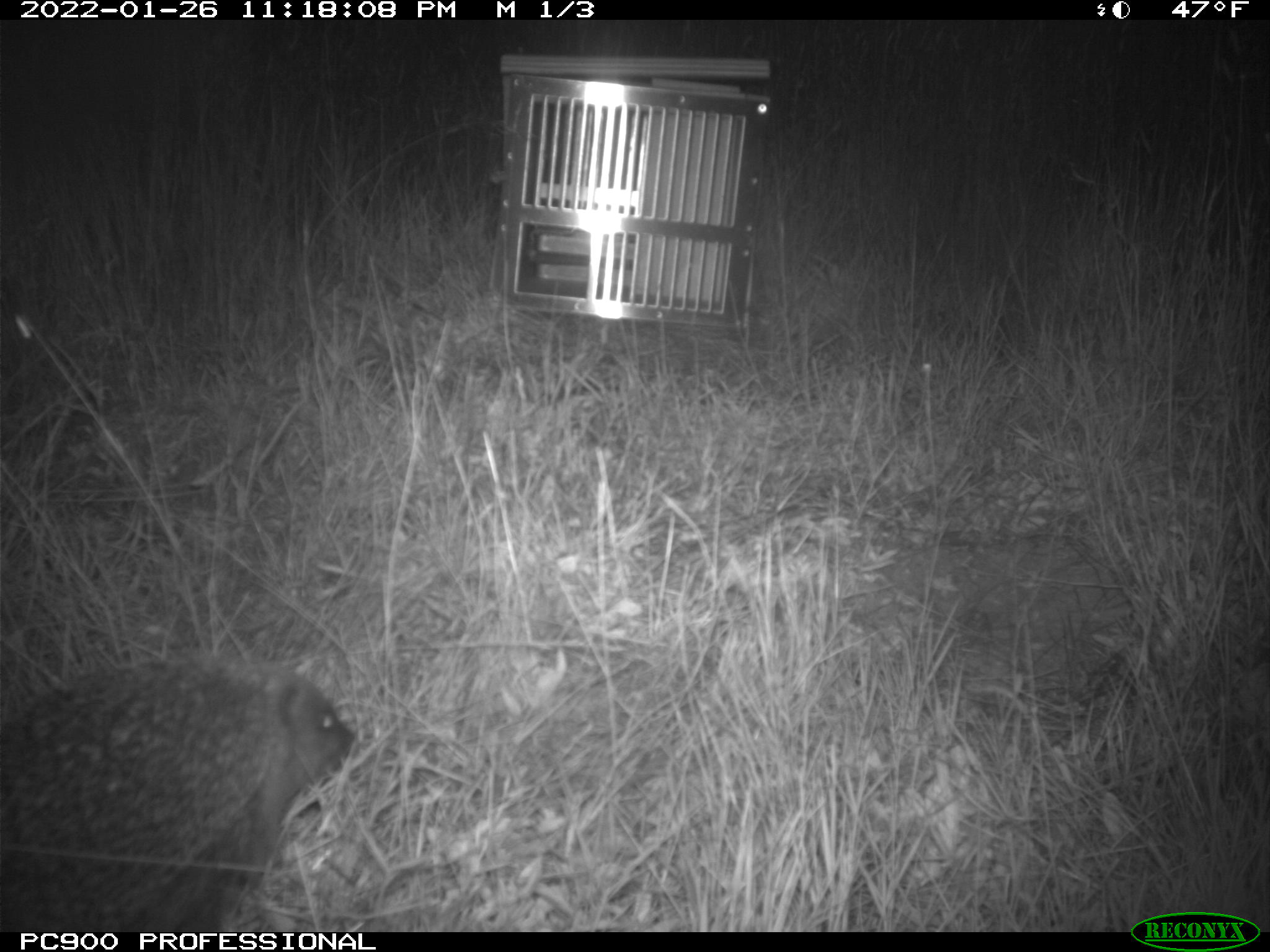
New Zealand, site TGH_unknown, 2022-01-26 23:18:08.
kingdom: Animalia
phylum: Chordata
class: Mammalia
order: Eulipotyphla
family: Erinaceidae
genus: Erinaceus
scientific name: Erinaceus europaeus europaeus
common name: european hedgehog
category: hedgehog